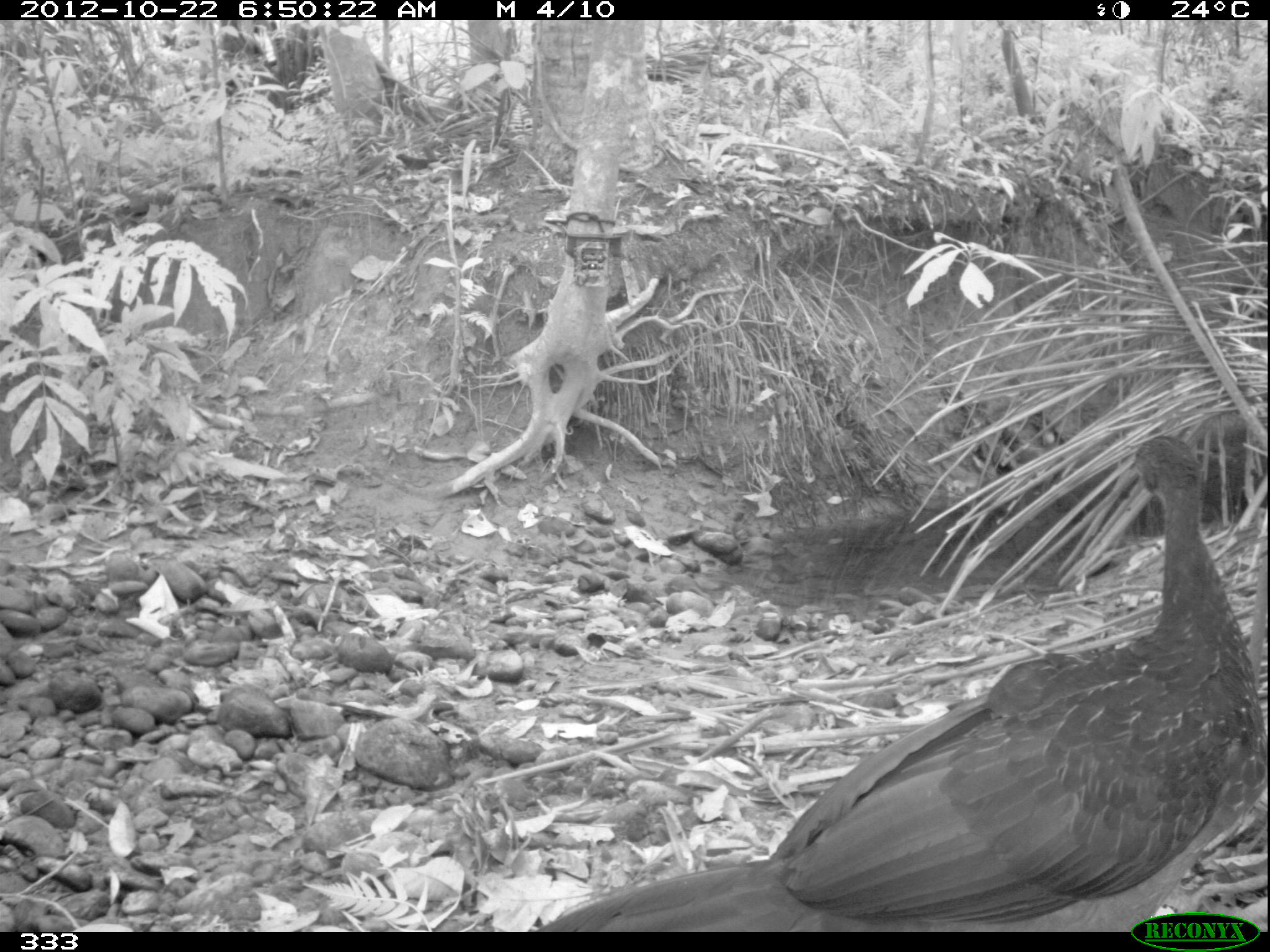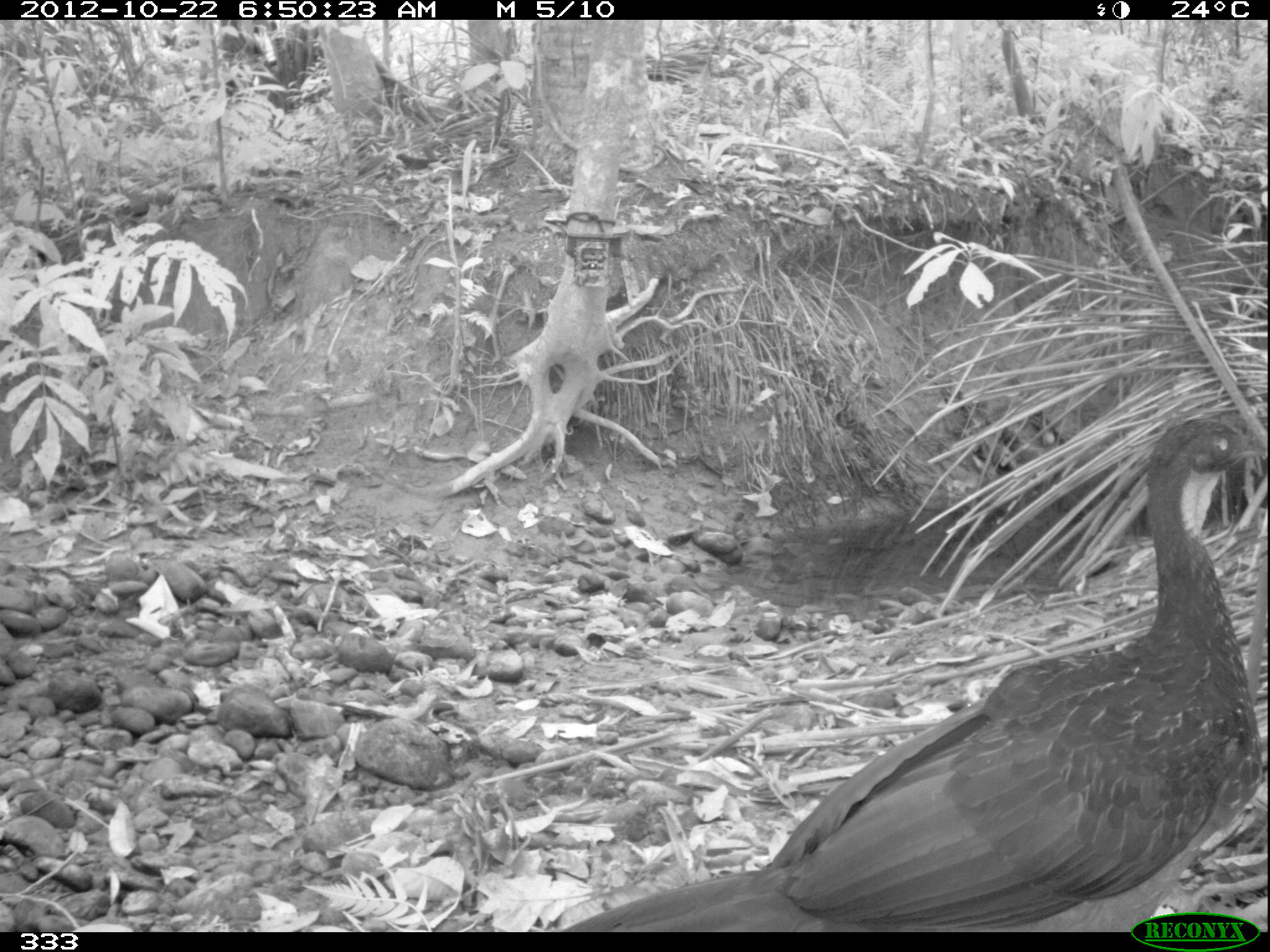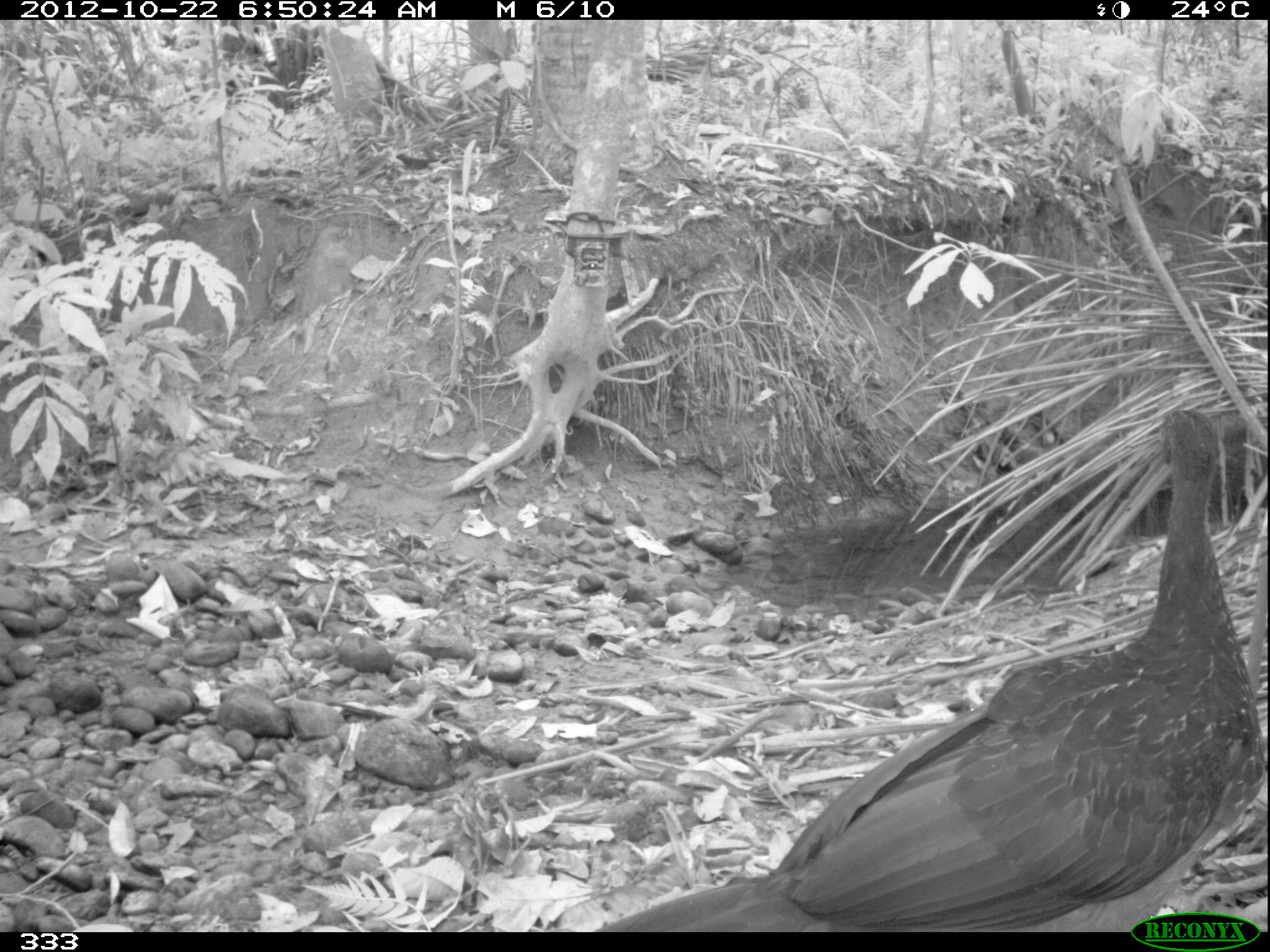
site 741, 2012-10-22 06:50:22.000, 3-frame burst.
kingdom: Animalia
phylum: Chordata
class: Aves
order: Galliformes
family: Cracidae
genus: Penelope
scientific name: Penelope jacquacu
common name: spix's guan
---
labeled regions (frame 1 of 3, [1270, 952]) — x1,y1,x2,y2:
penelope jacquacu: 530,433,1264,932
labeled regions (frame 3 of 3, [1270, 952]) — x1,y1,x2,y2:
penelope jacquacu: 582,408,1266,932